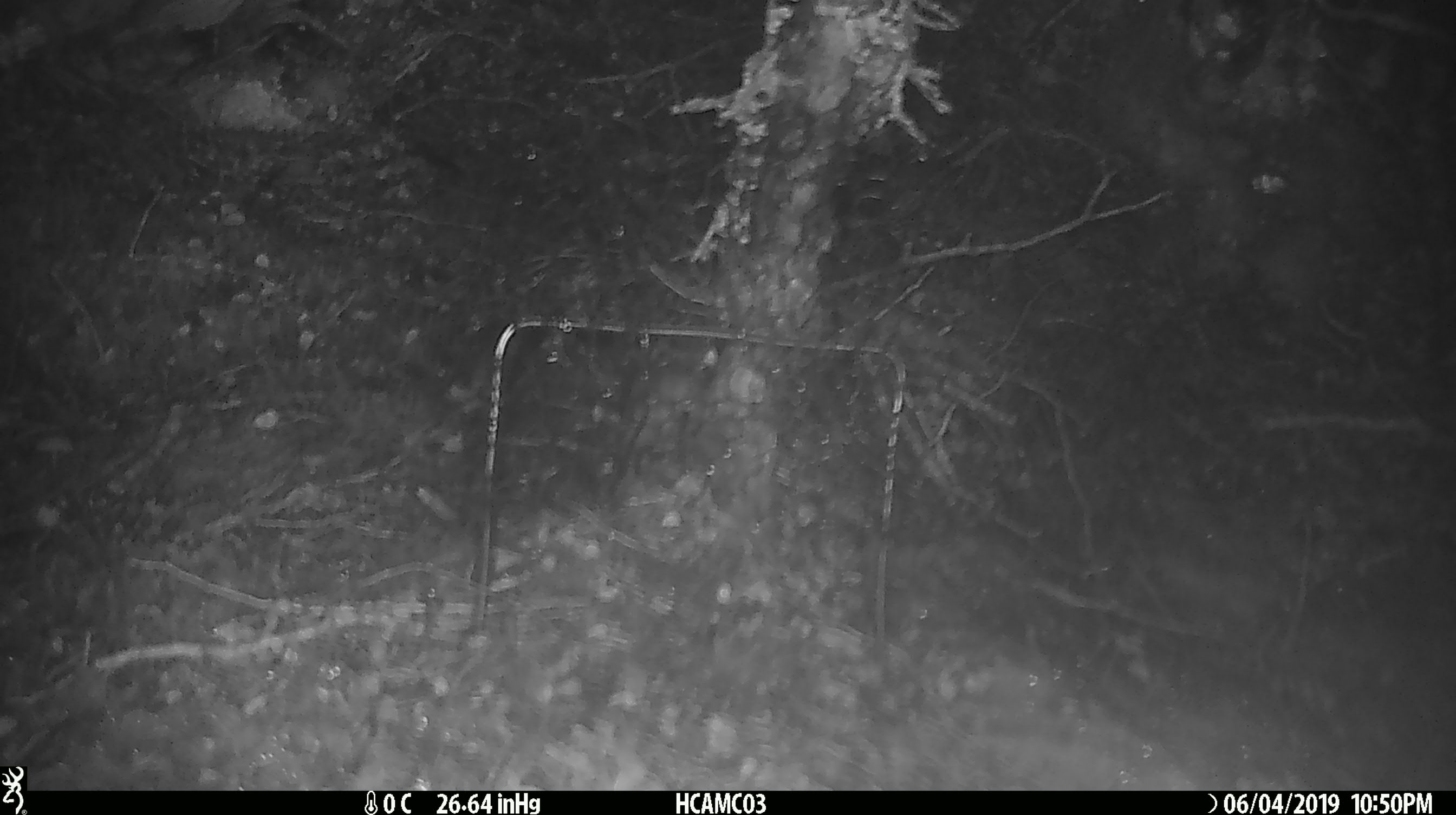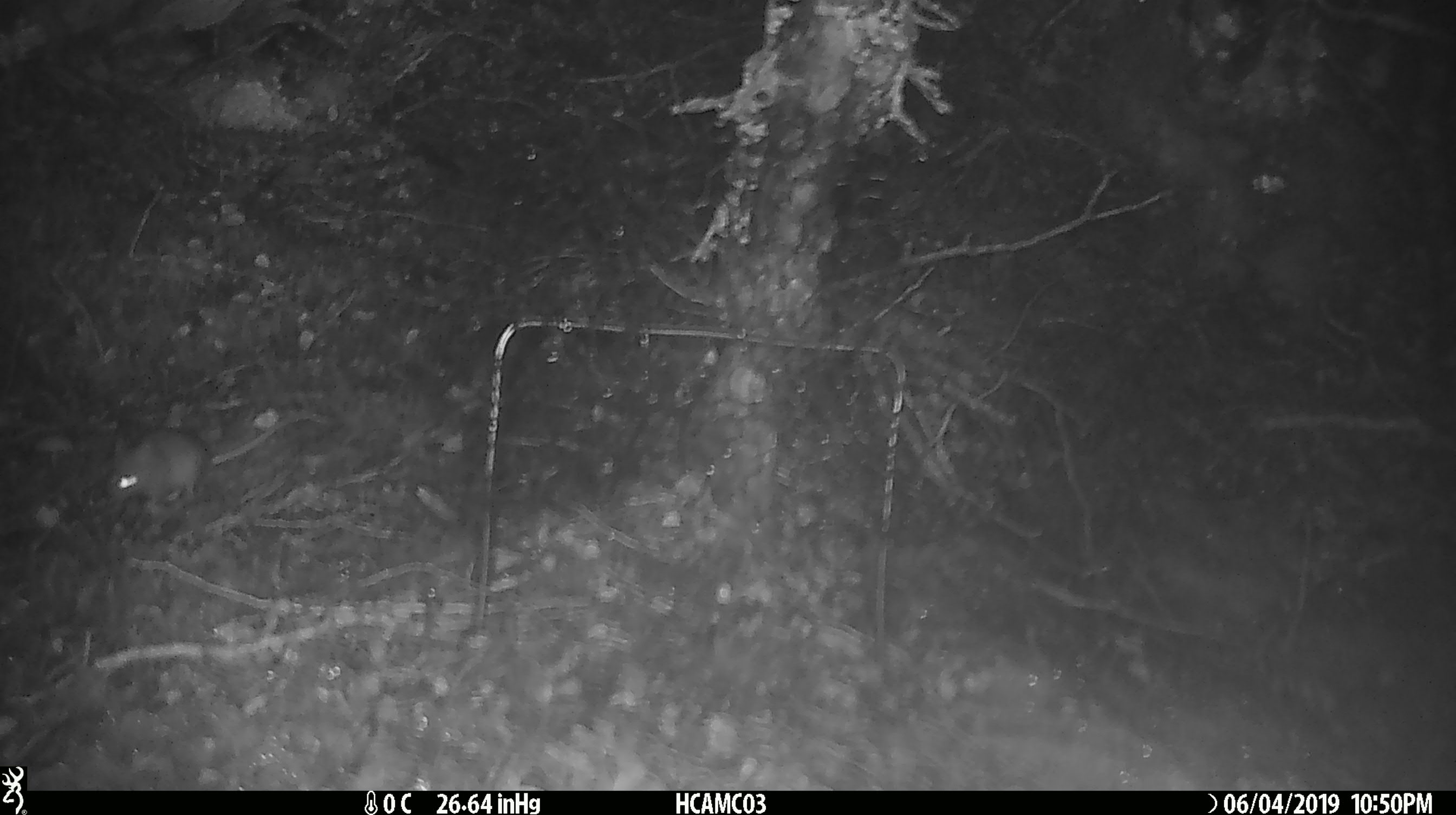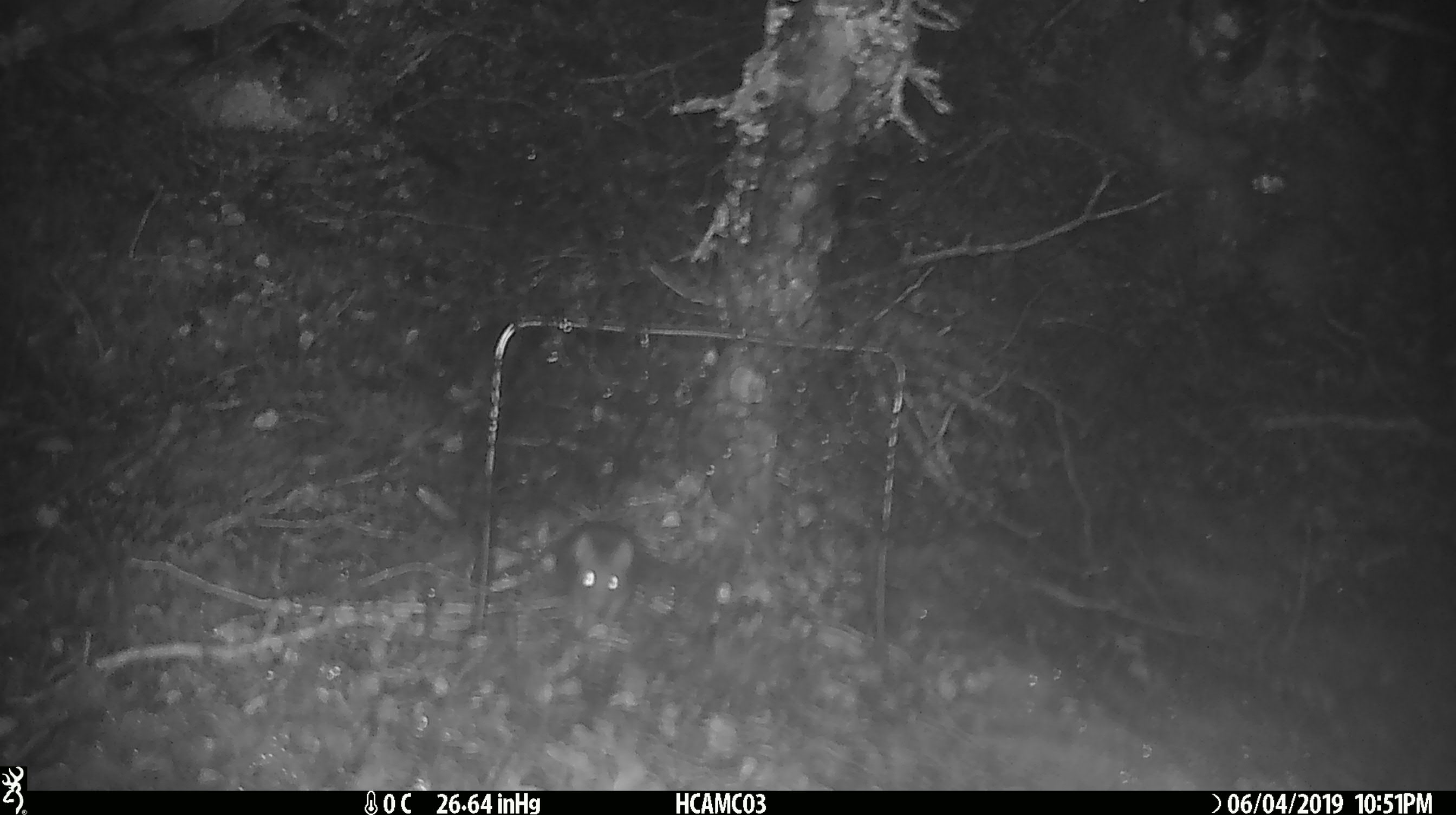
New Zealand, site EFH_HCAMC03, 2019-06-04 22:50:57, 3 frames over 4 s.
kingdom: Animalia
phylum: Chordata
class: Mammalia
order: Rodentia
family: Muridae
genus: Mus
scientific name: Mus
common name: mouse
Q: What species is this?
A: Mouse (Mus).